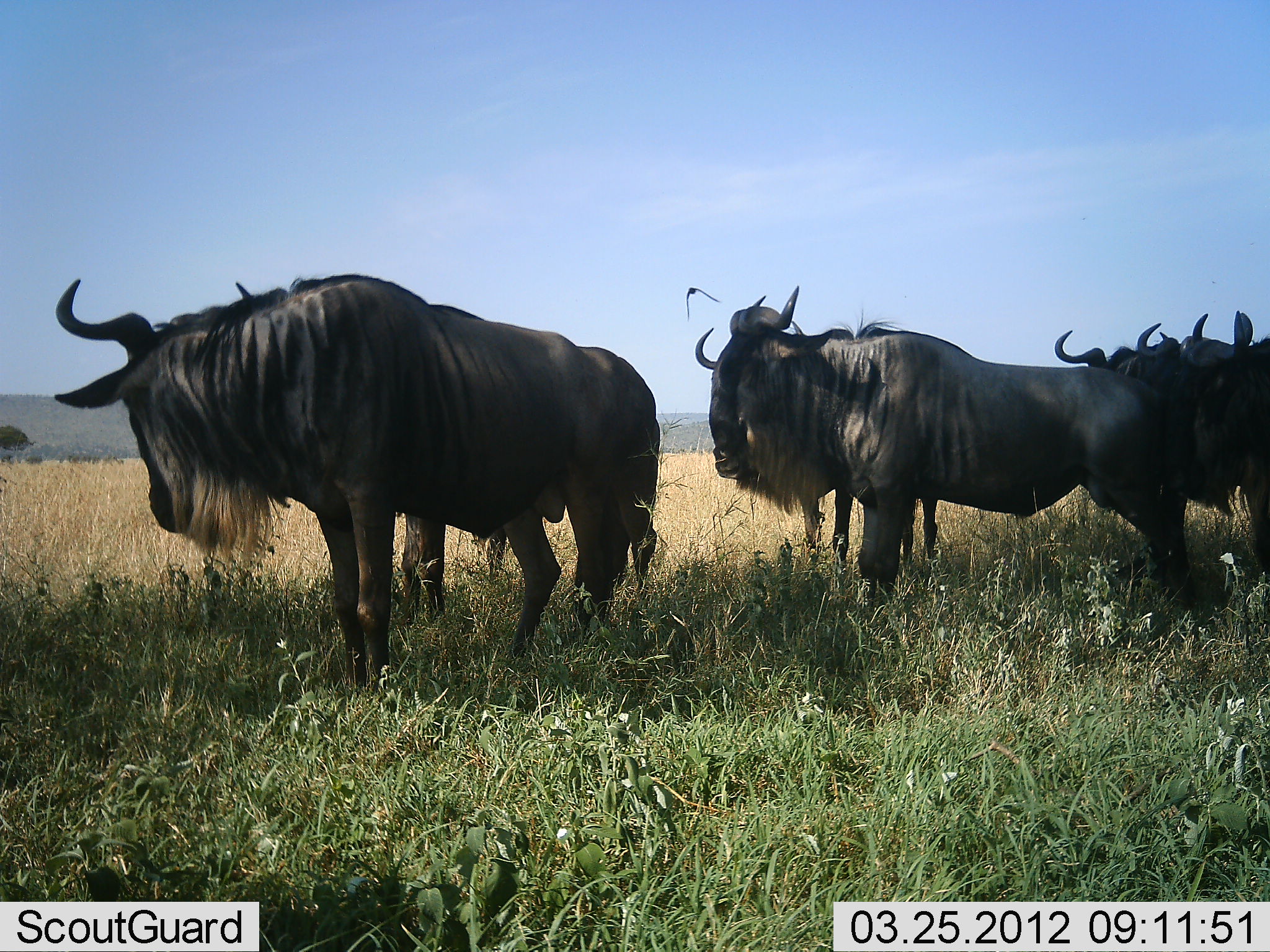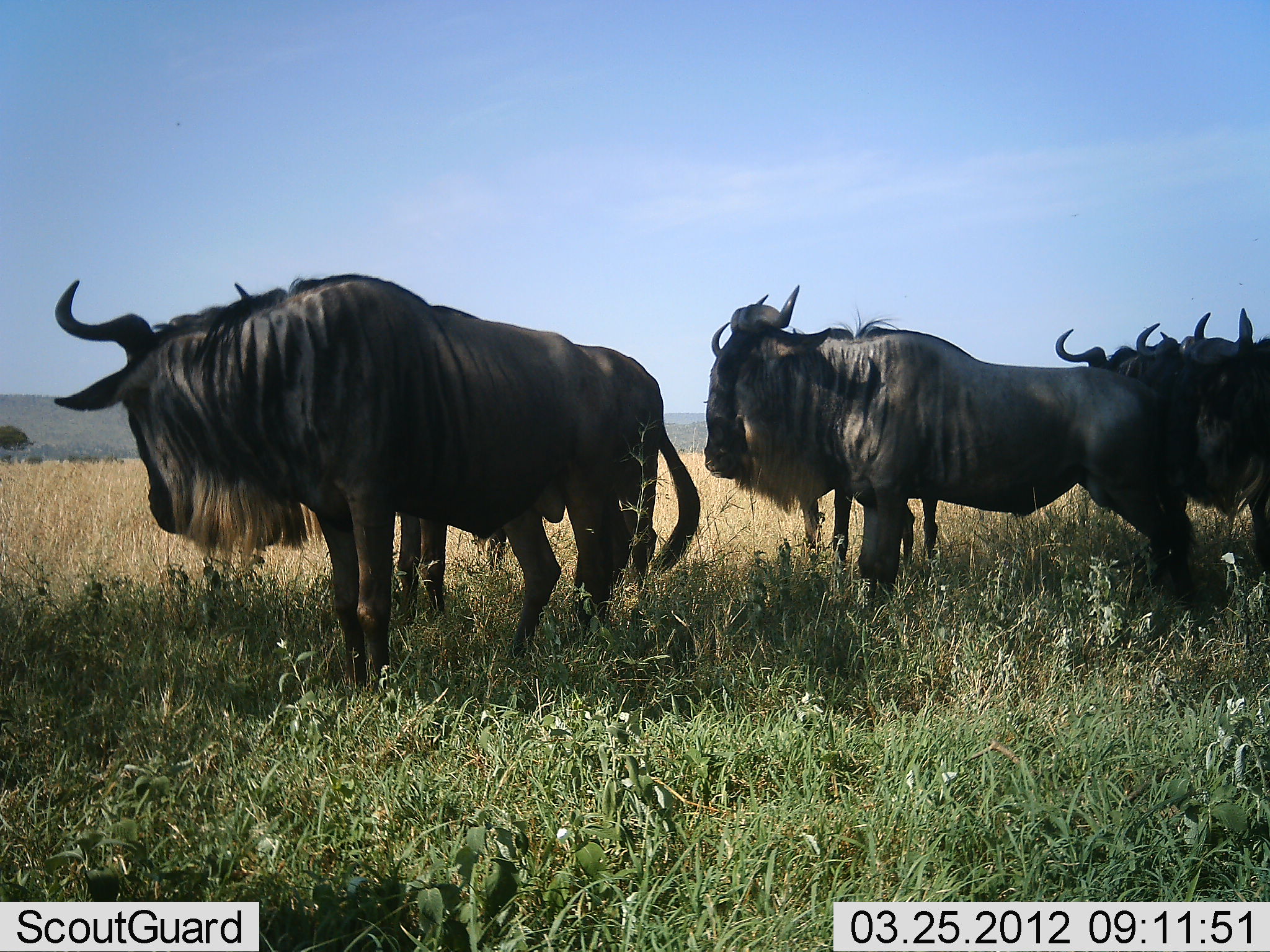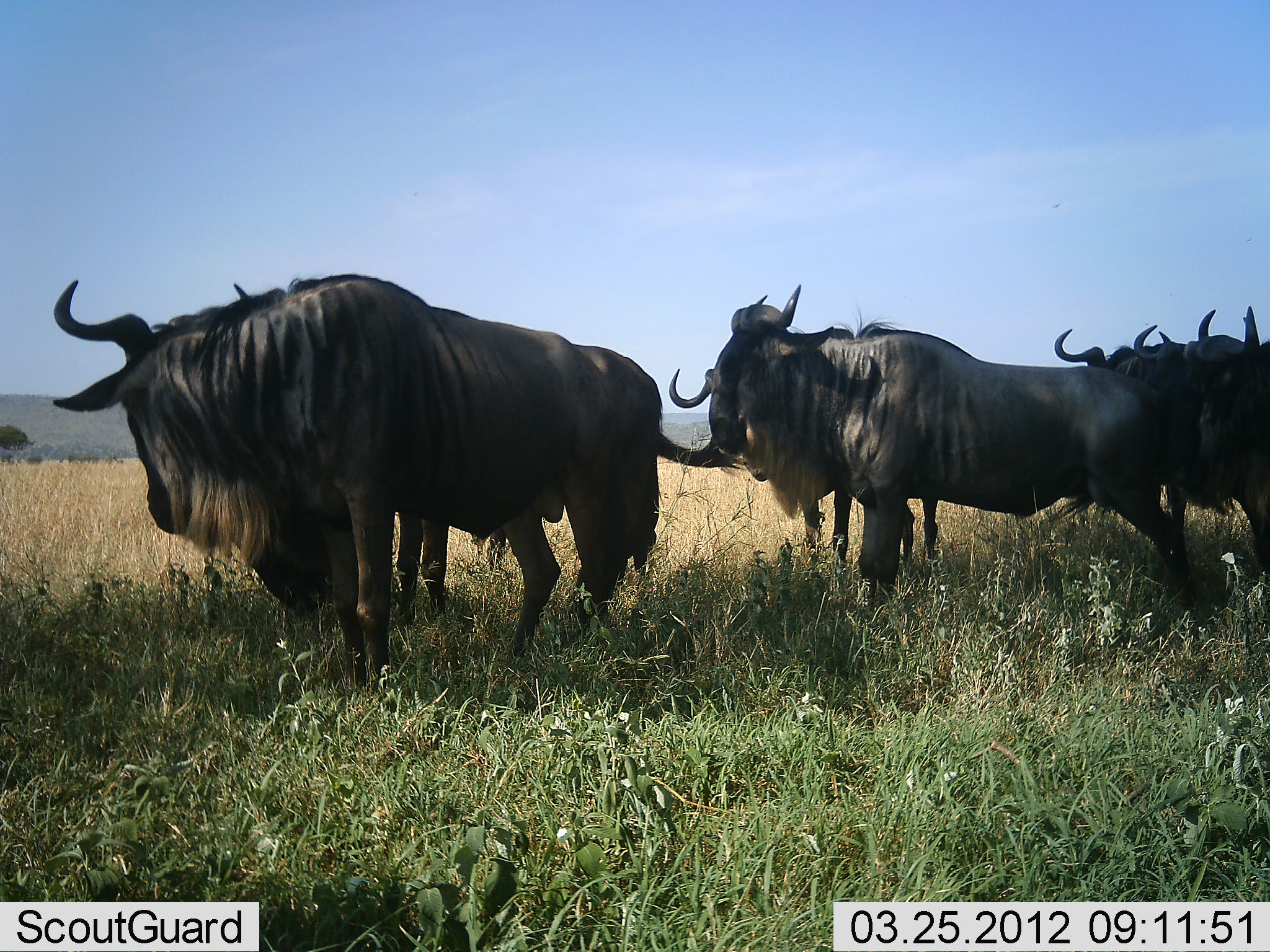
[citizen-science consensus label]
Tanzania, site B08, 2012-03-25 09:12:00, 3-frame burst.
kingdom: Animalia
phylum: Chordata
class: Mammalia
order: Artiodactyla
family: Bovidae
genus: Connochaetes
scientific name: Connochaetes taurinus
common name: blue wildebeest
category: wildebeest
Wildebeest (blue wildebeest) (Connochaetes taurinus), count 7. Behavior (volunteer vote fractions): standing 100%, resting 8%, moving 0%, interacting 0%. Young present (vote fraction): 0%. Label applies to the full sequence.